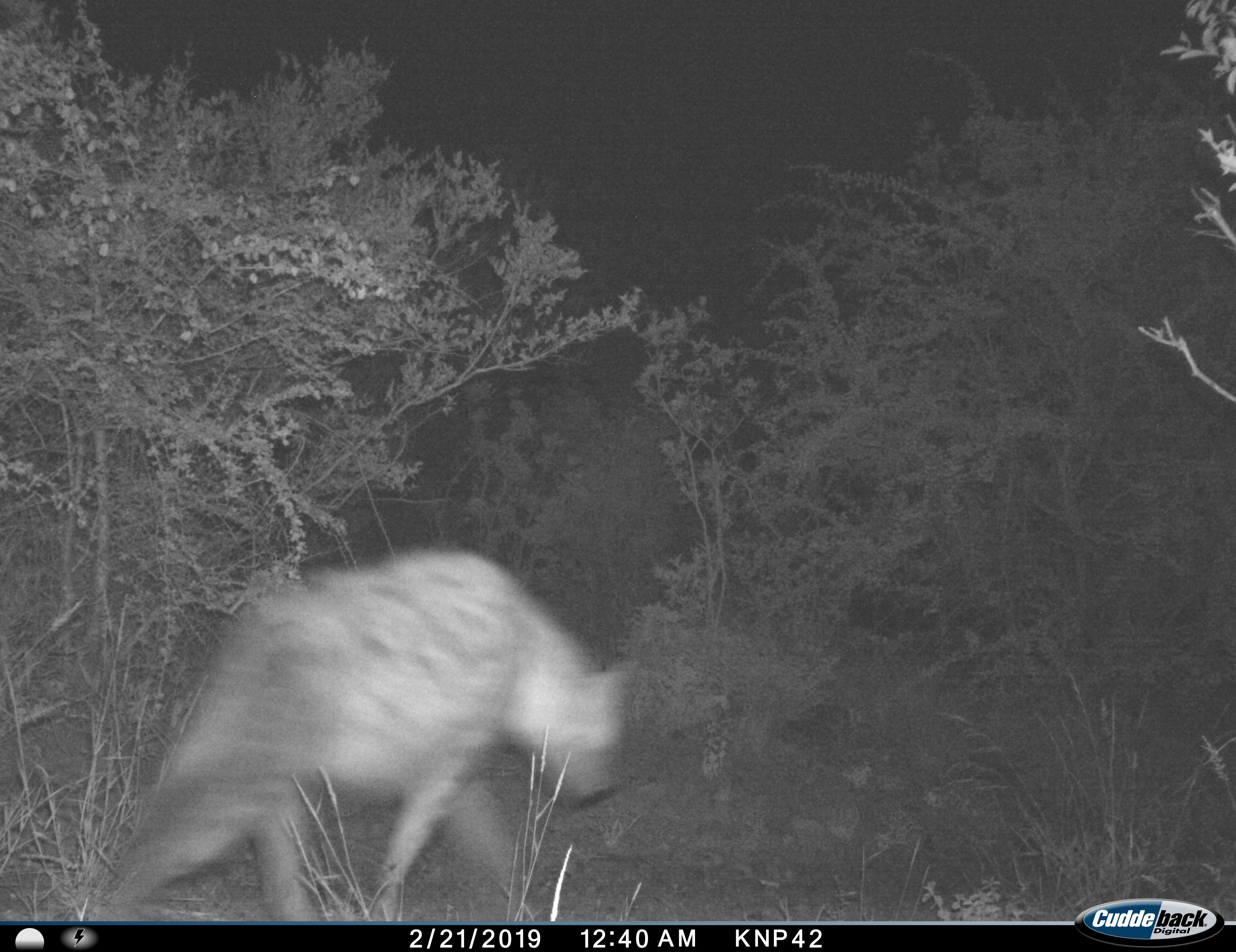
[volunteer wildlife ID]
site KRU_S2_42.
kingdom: Animalia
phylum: Chordata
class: Mammalia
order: Carnivora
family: Hyaenidae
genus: Crocuta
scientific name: Crocuta crocuta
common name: spotted hyena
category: hyenaspotted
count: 1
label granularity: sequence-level